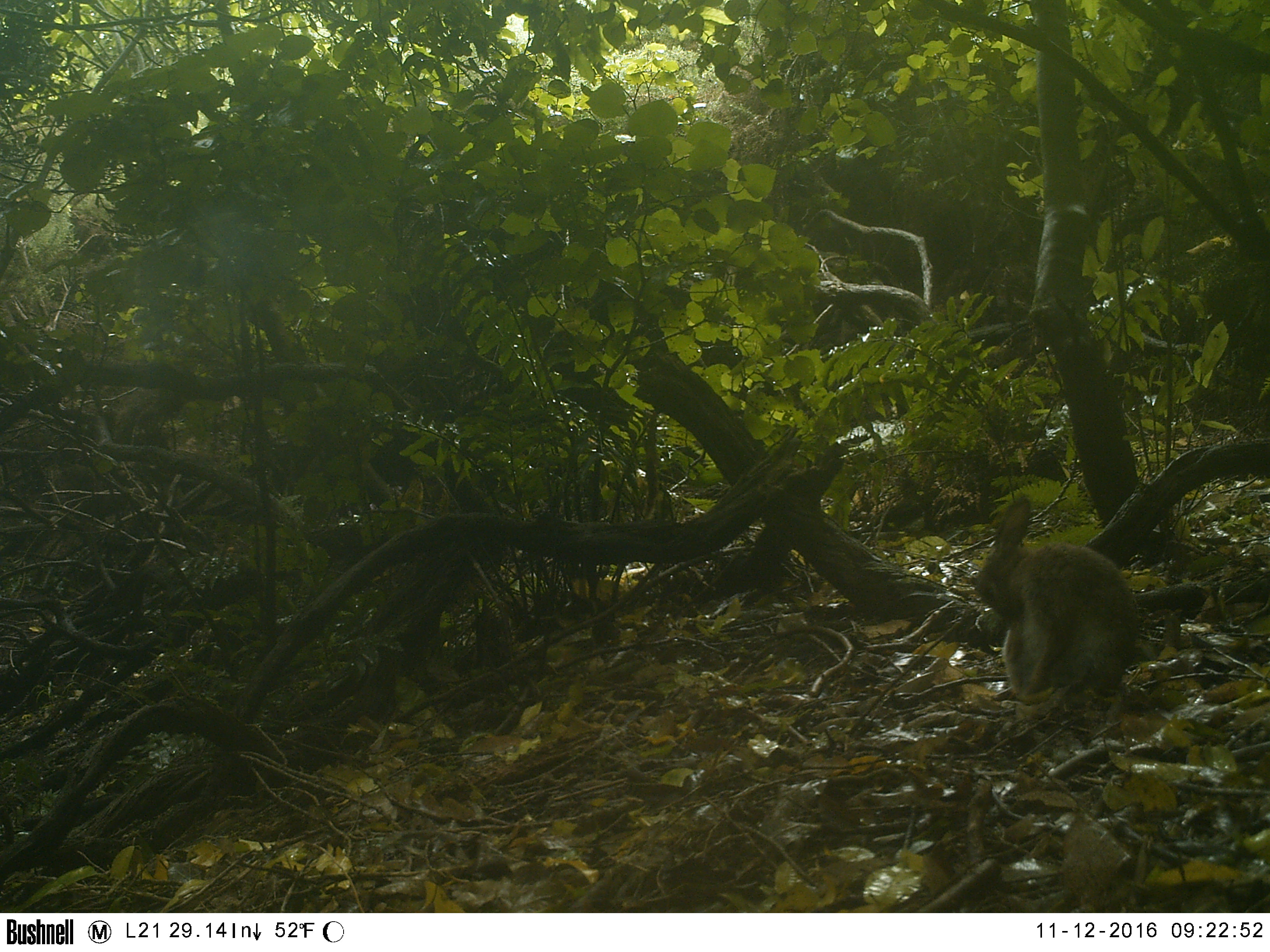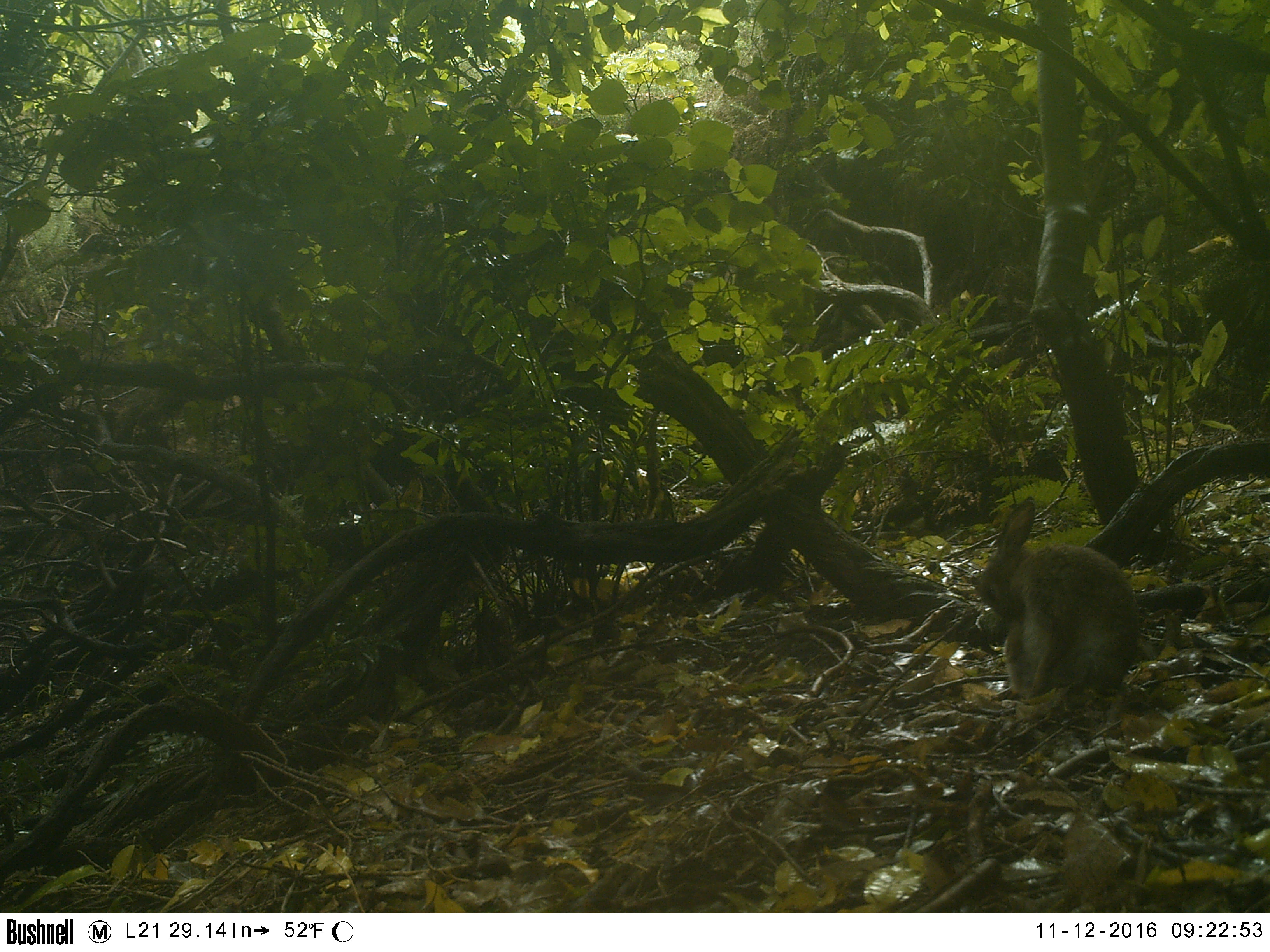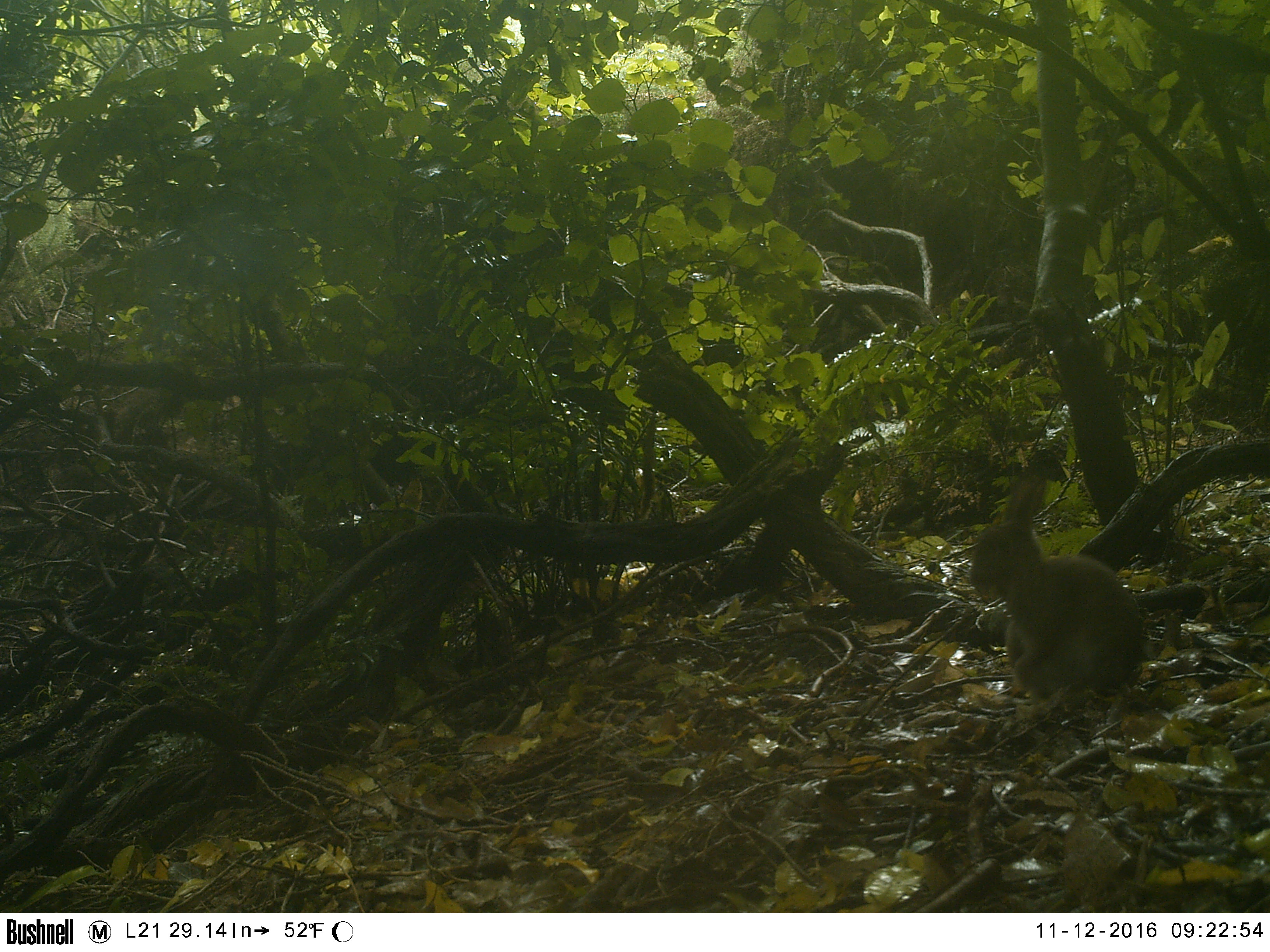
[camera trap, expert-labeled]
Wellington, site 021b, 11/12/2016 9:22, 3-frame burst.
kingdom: Animalia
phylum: Chordata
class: Mammalia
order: Lagomorpha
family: Leporidae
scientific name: Leporidae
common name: rabbit